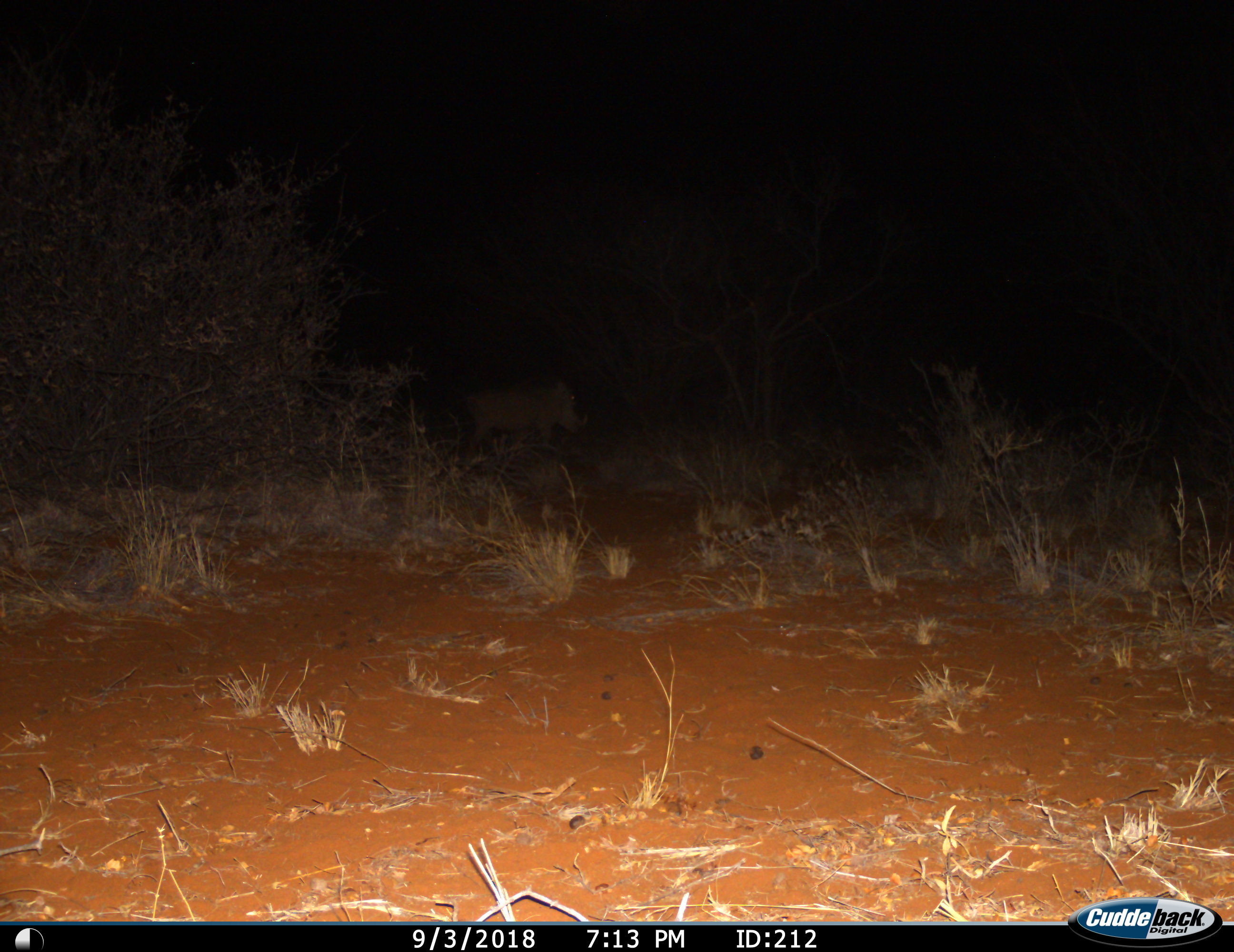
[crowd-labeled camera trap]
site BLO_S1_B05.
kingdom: Animalia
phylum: Chordata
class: Mammalia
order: Artiodactyla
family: Suidae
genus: Phacochoerus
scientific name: Phacochoerus africanus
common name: warthog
Warthog (Phacochoerus africanus), count 1. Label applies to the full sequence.